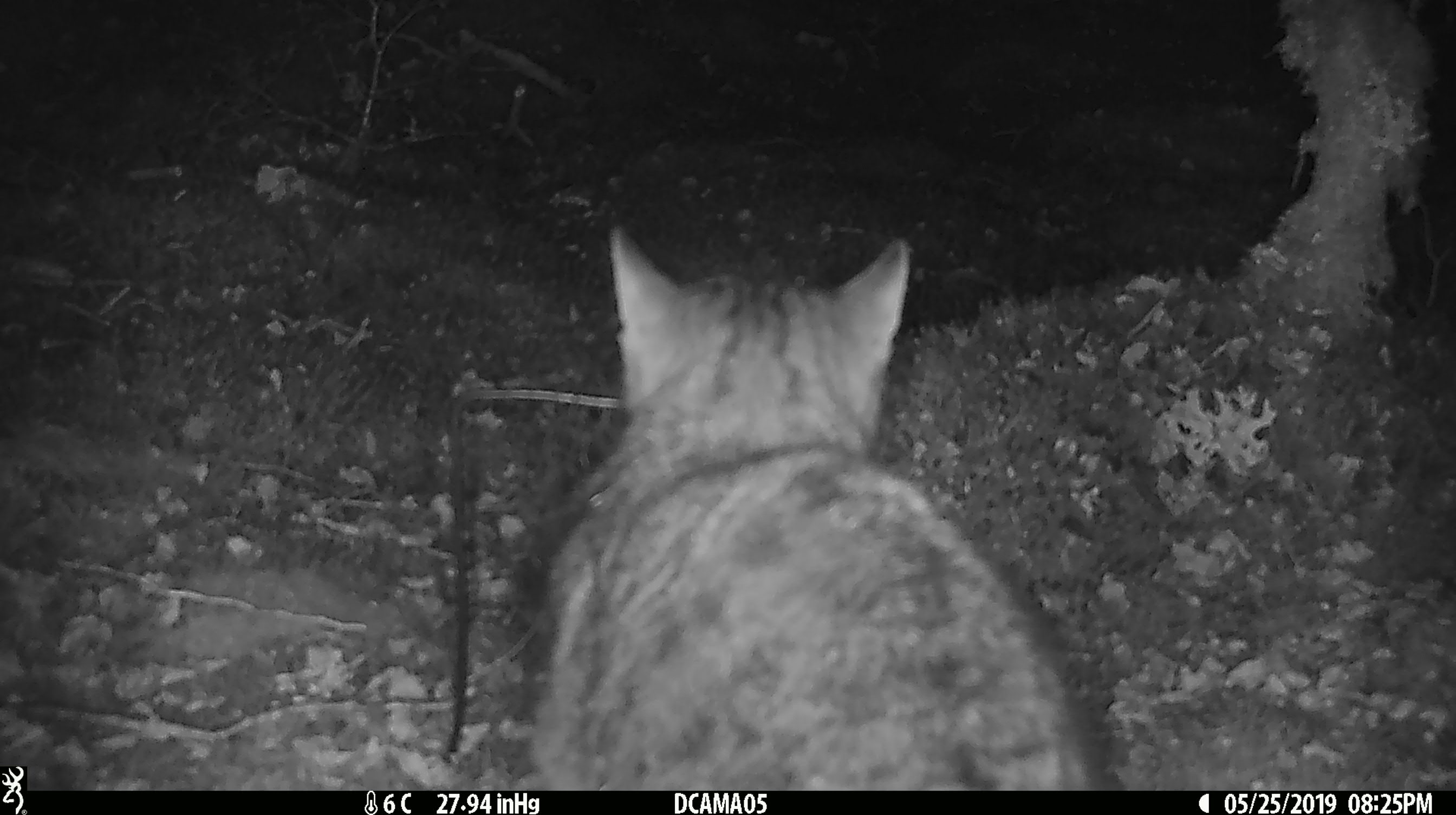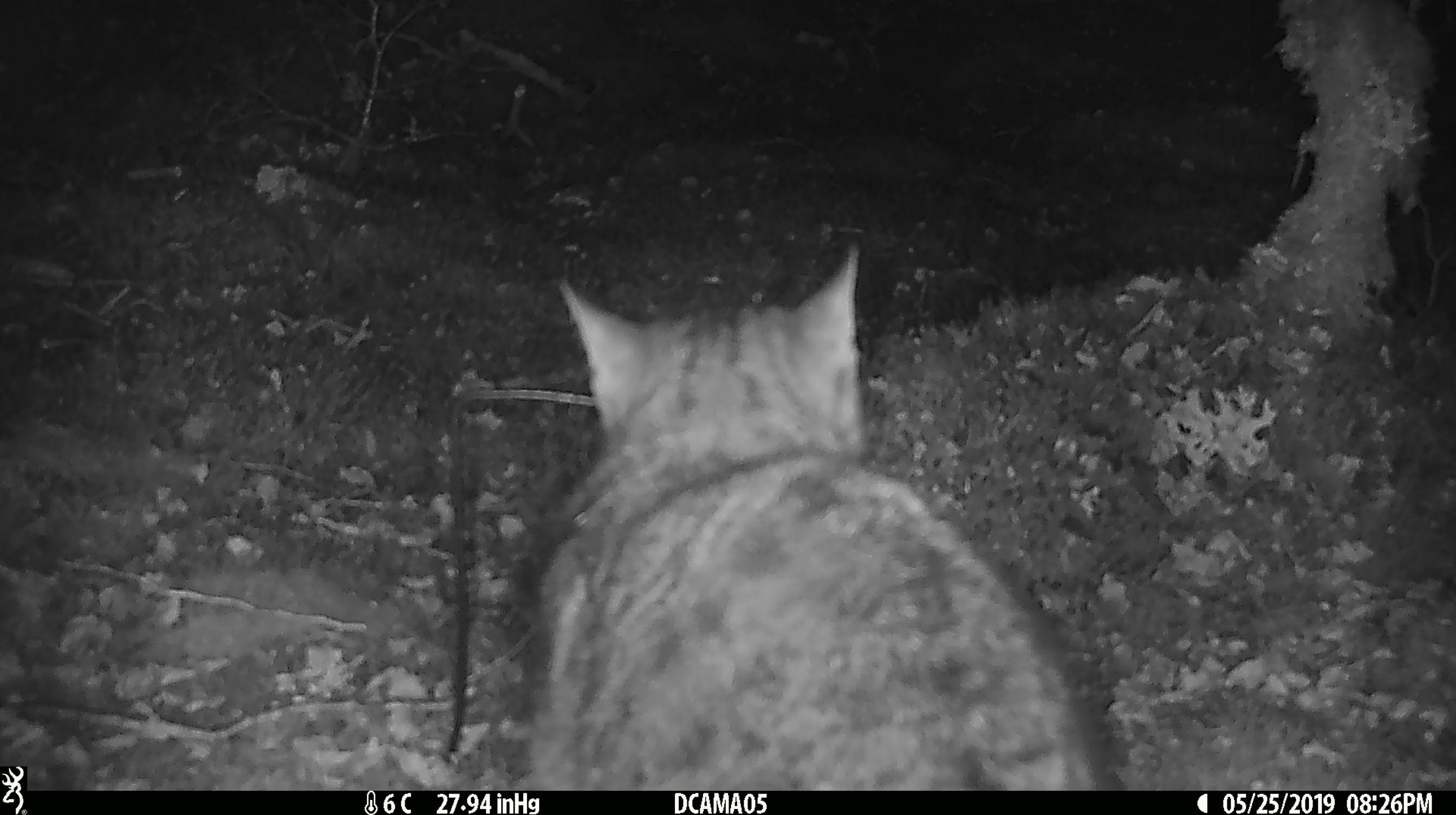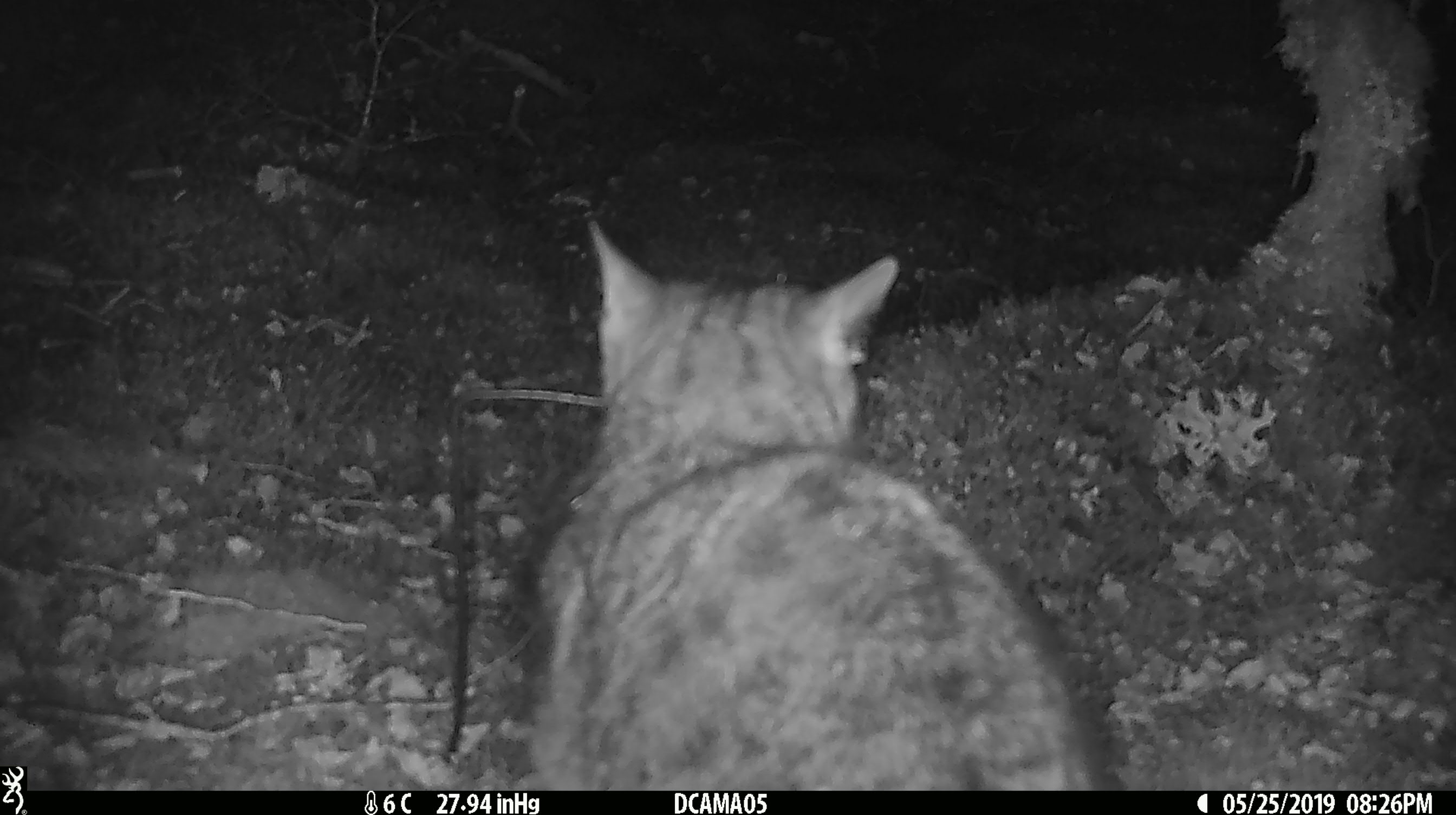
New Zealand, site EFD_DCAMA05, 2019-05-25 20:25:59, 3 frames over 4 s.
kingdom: Animalia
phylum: Chordata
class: Mammalia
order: Carnivora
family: Felidae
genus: Felis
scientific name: Felis catus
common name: domestic cat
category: cat